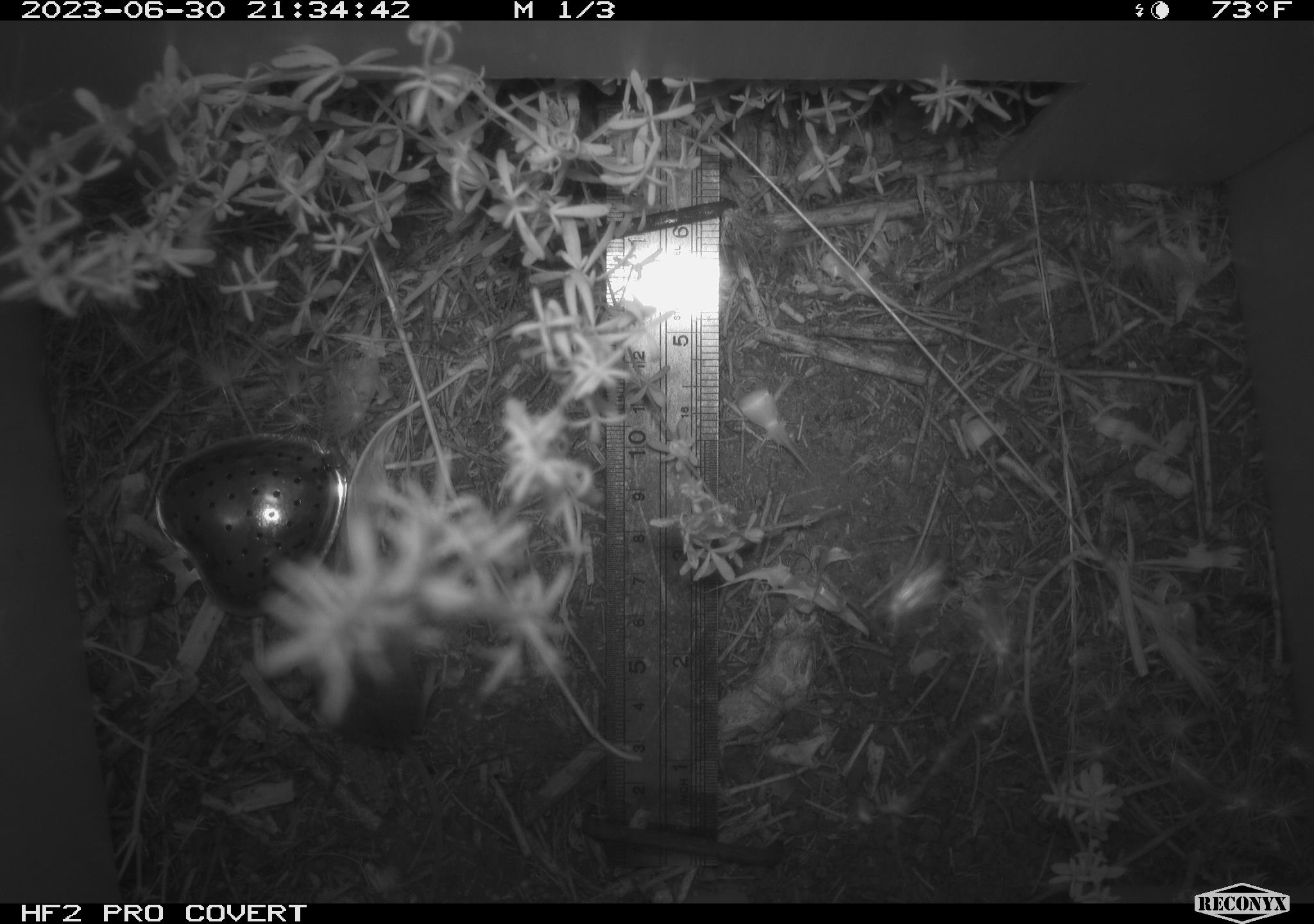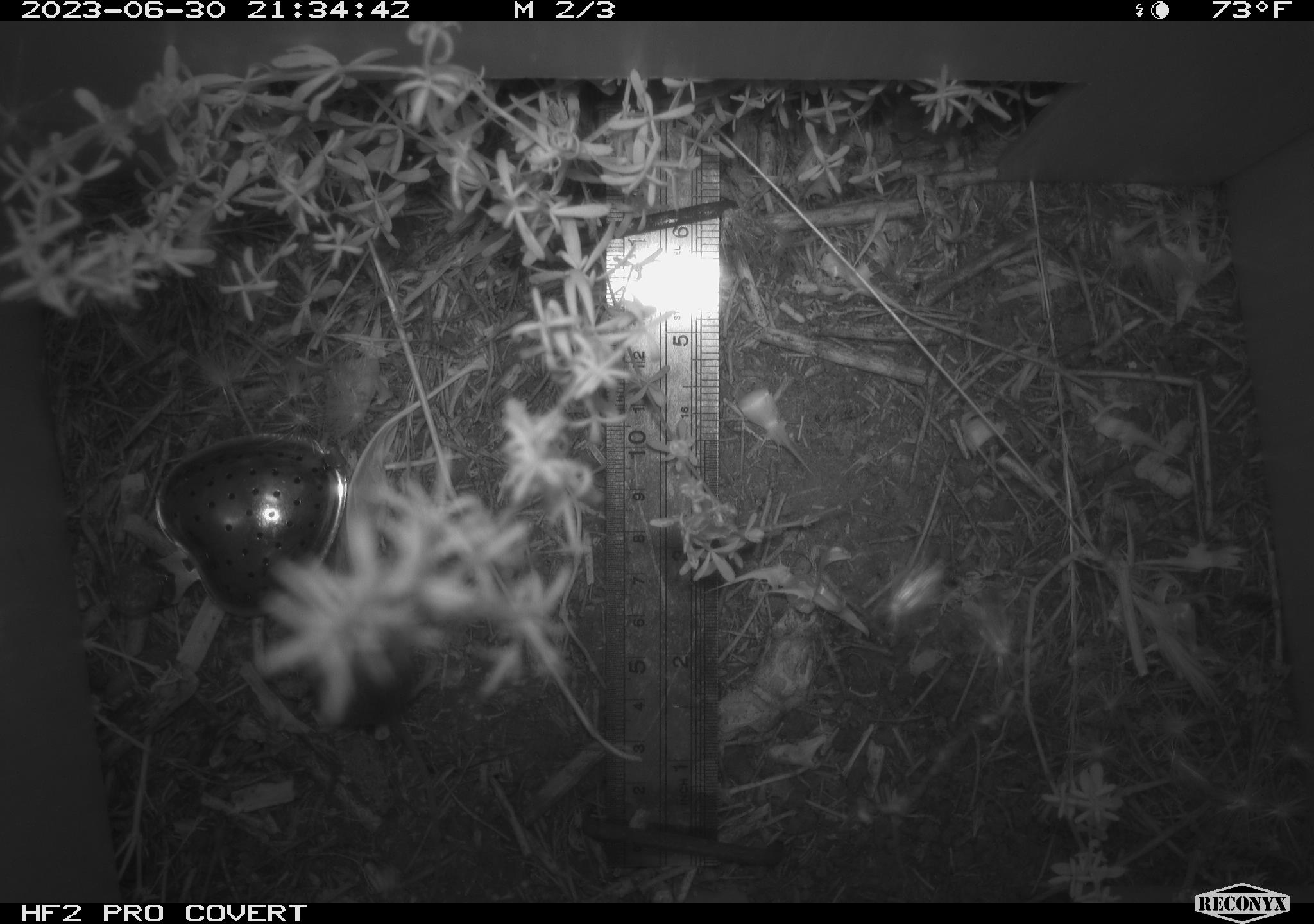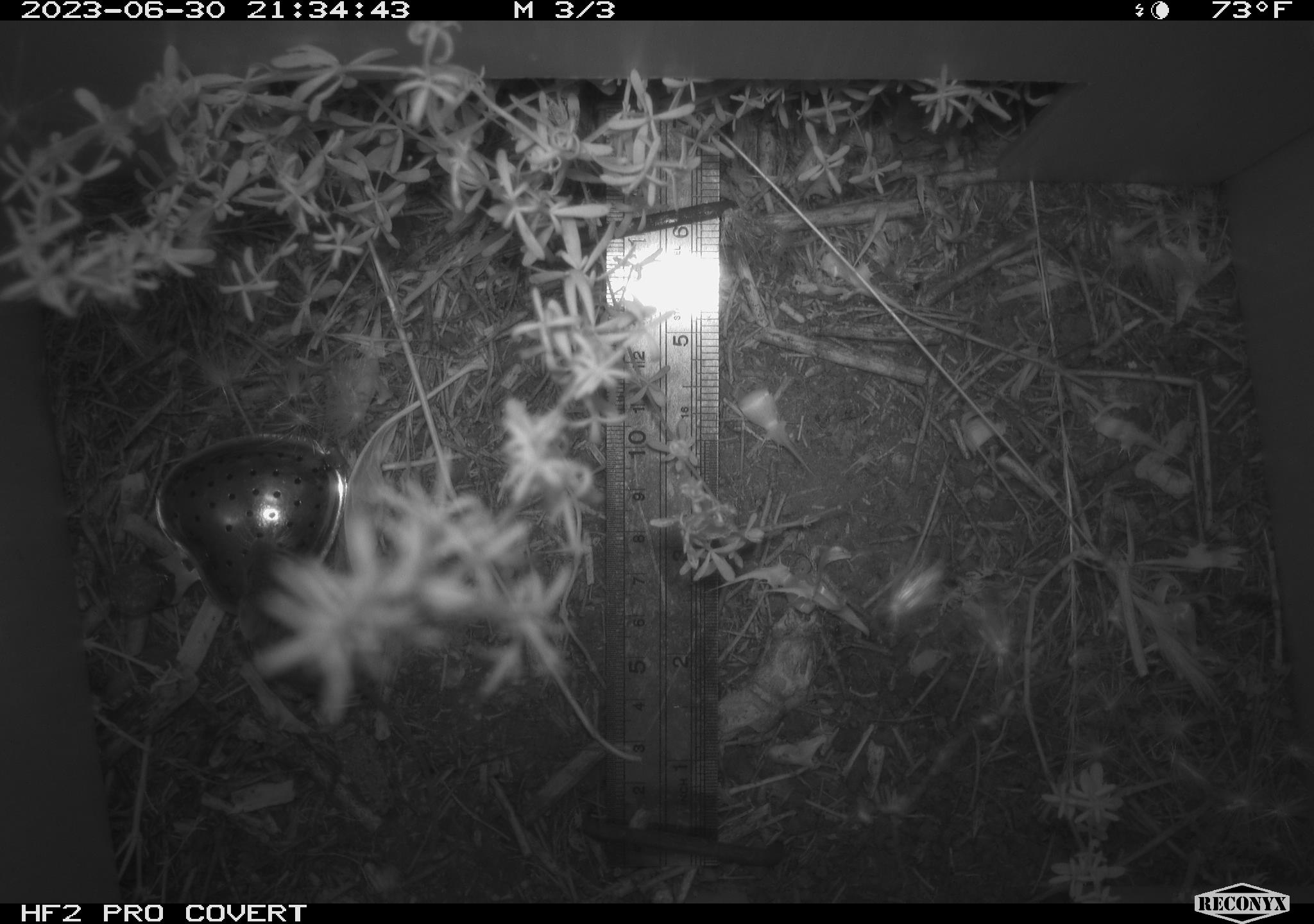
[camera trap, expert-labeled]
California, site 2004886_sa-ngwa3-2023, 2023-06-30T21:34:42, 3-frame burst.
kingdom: Animalia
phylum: Chordata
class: Mammalia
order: Rodentia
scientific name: Rodentia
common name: mouse species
Mouse species (Rodentia).